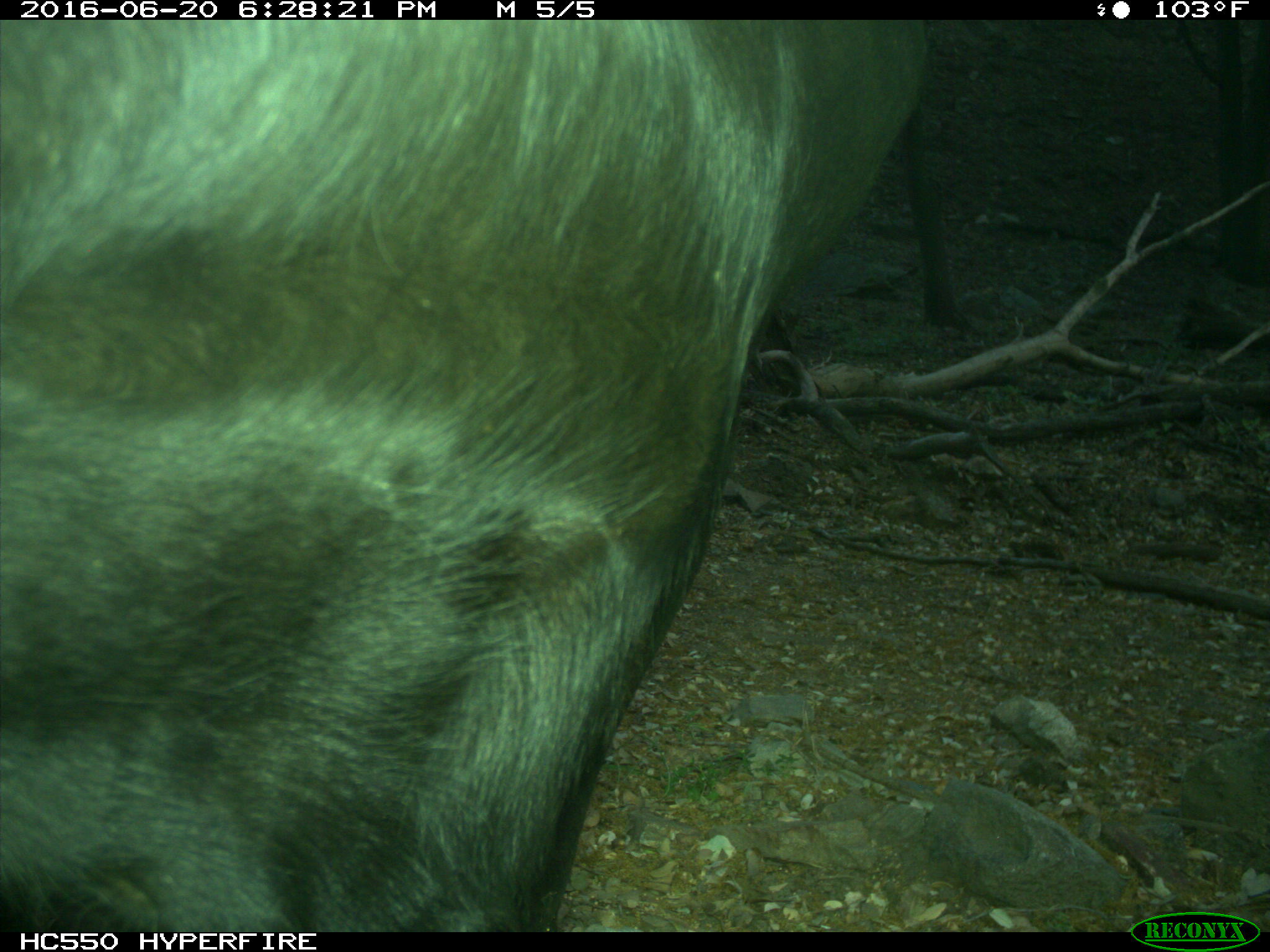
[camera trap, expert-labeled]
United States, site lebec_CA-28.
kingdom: Animalia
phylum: Chordata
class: Mammalia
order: Artiodactyla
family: Bovidae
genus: Bos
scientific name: Bos taurus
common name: domestic cow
Bos taurus (domestic cow).